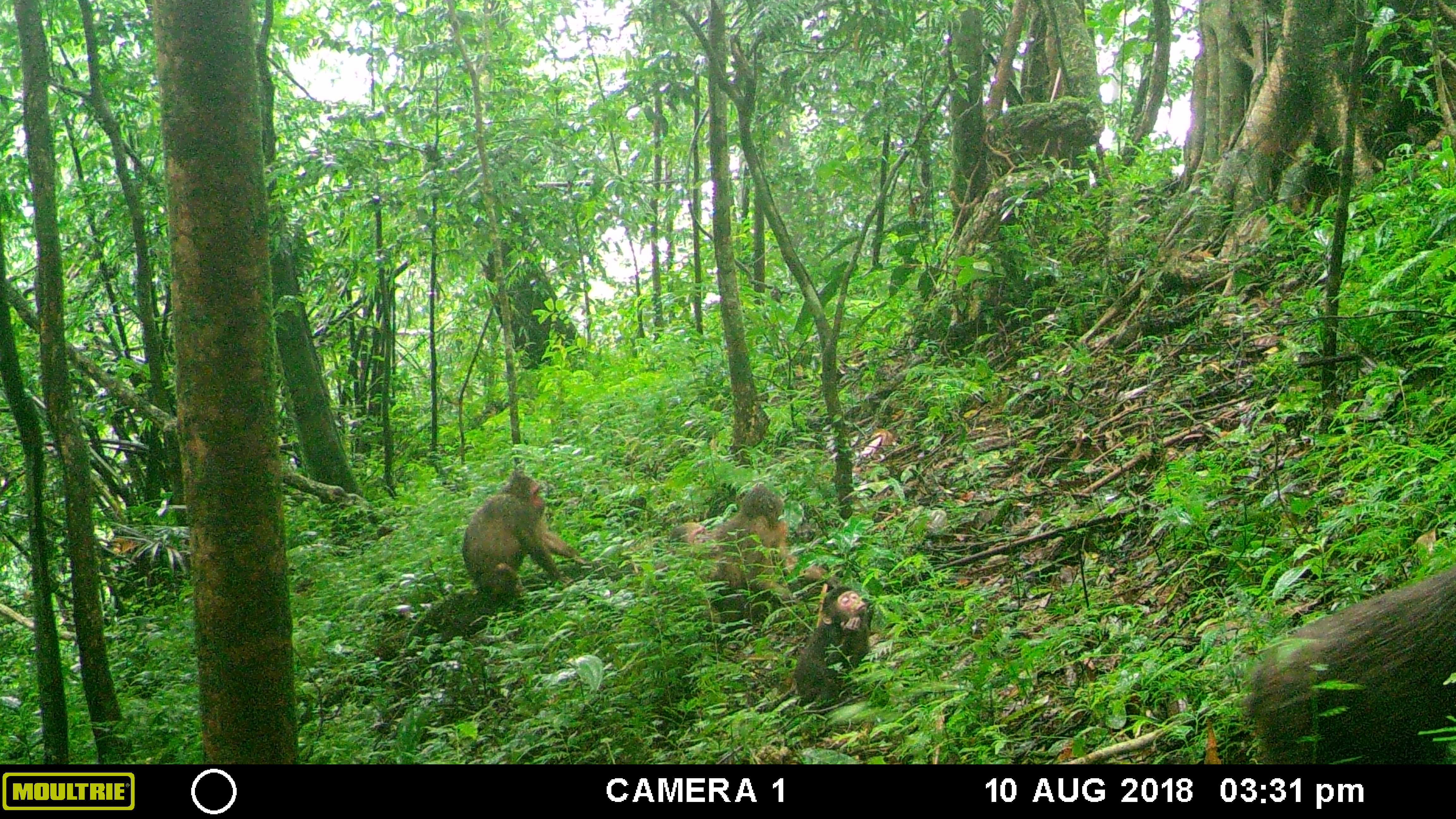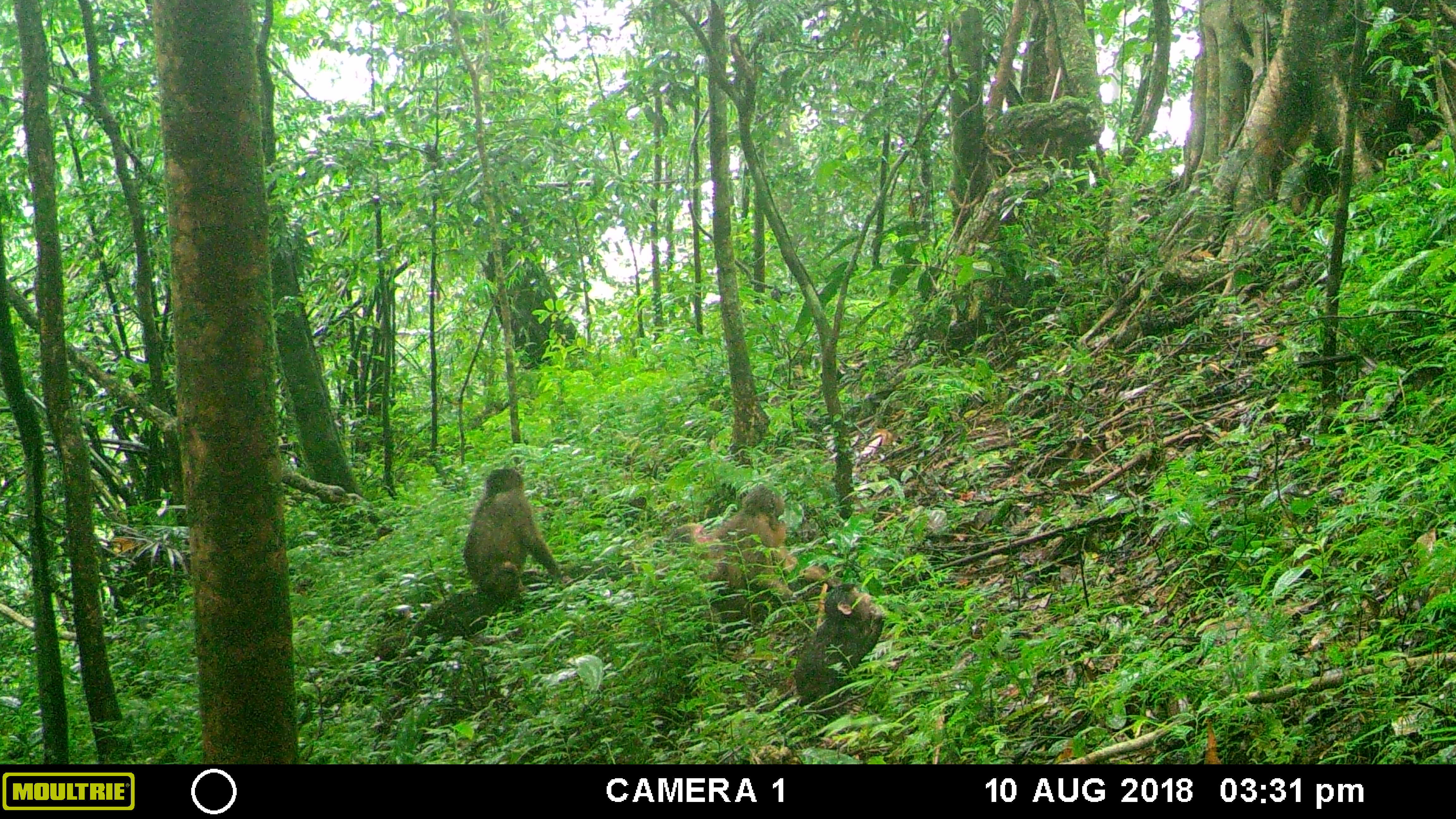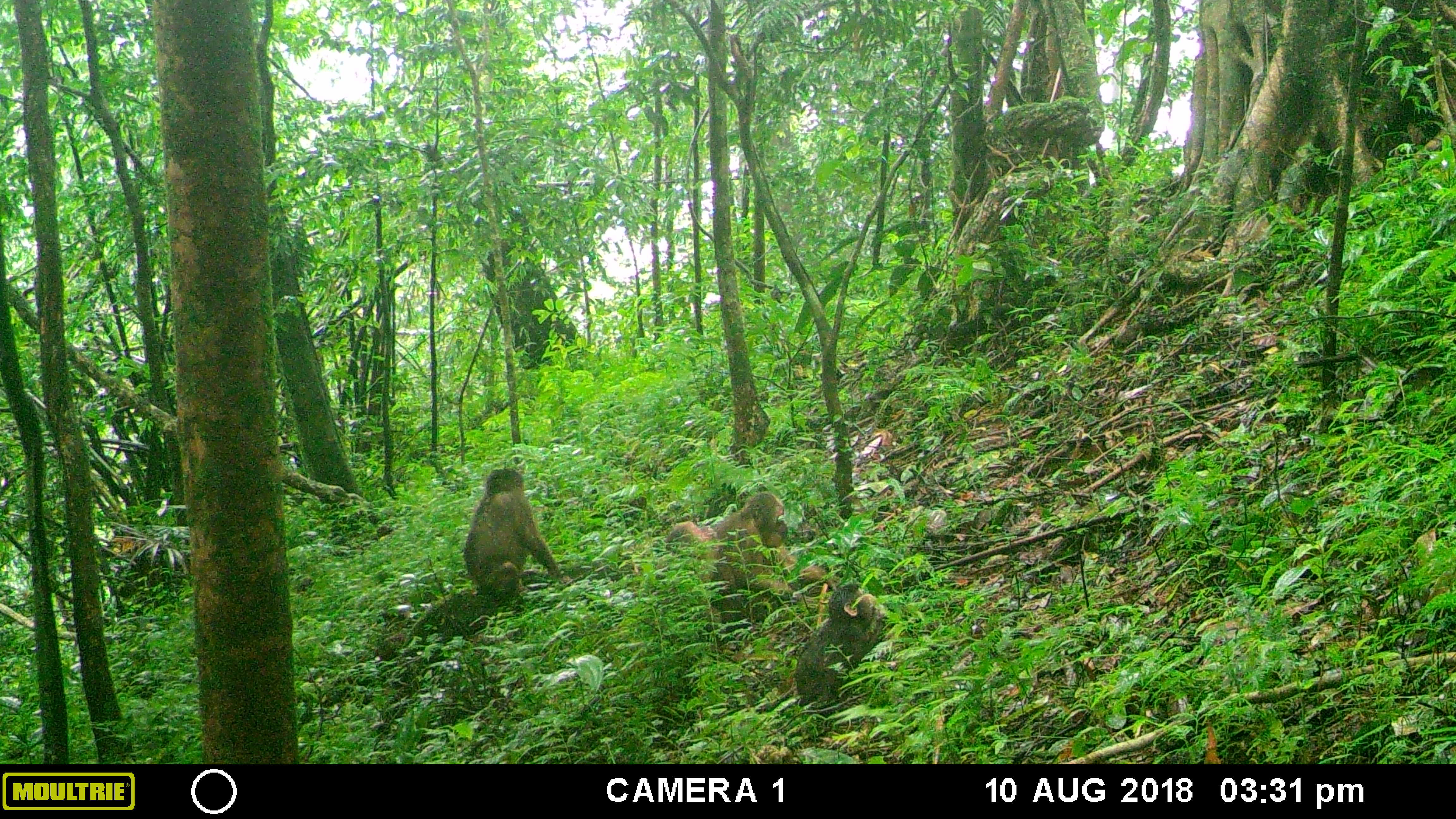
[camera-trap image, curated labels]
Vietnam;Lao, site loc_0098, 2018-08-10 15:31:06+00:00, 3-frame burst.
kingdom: Animalia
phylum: Chordata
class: Mammalia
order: Primates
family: Cercopithecidae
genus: Macaca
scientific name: Macaca arctoides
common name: stump-tailed macaque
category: stump tailed macaque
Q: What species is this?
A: Stump tailed macaque (stump-tailed macaque) (Macaca arctoides).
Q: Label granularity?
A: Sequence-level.